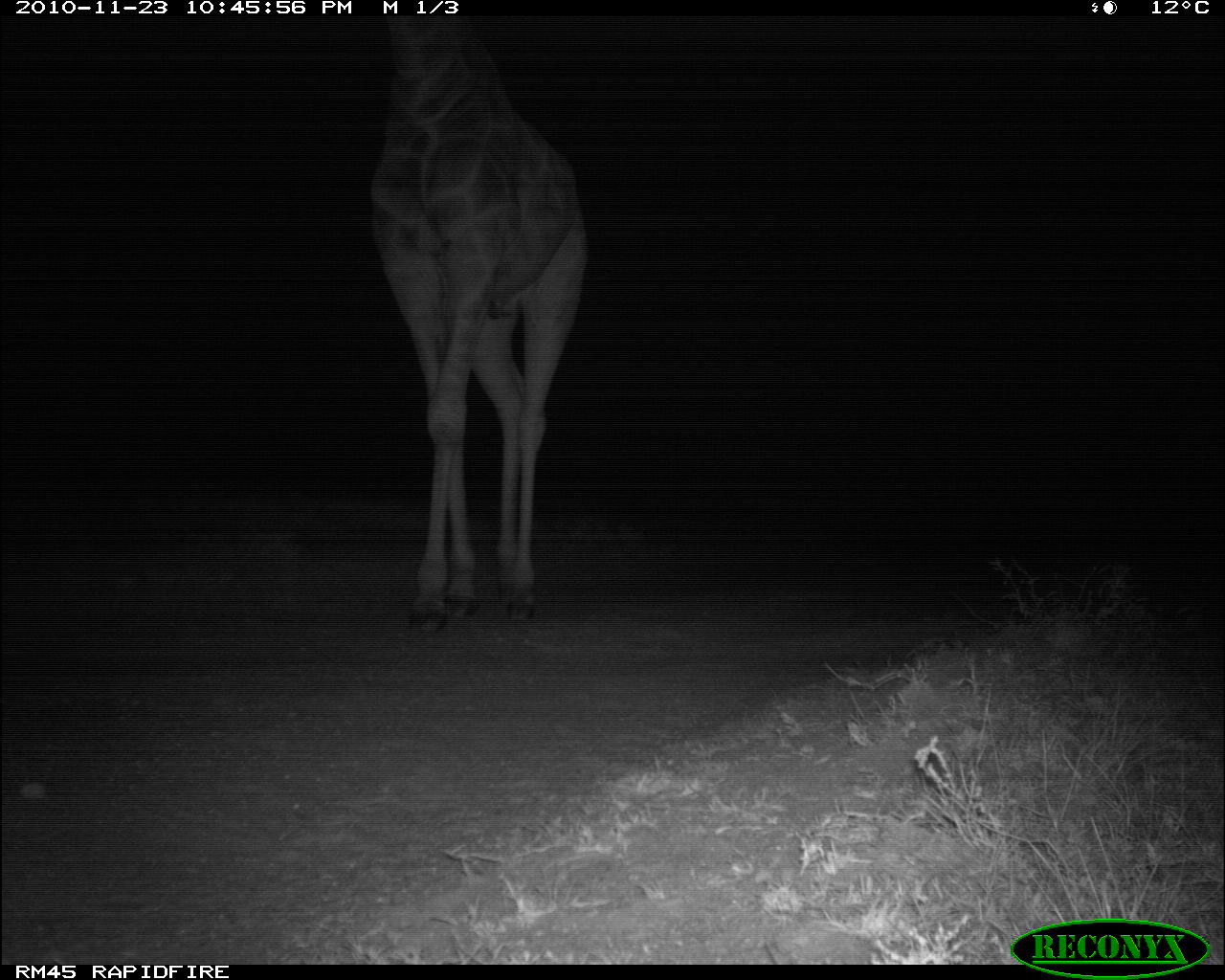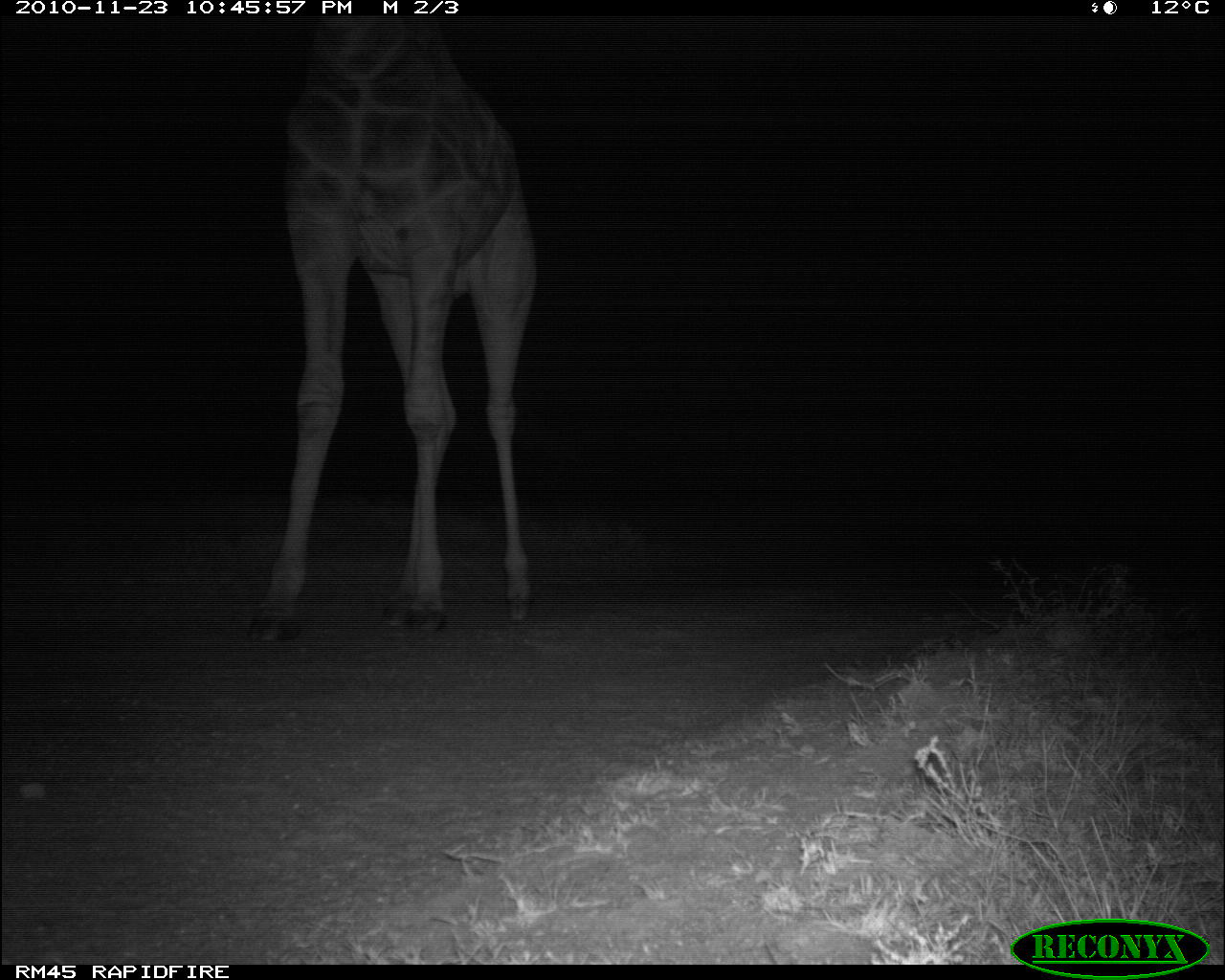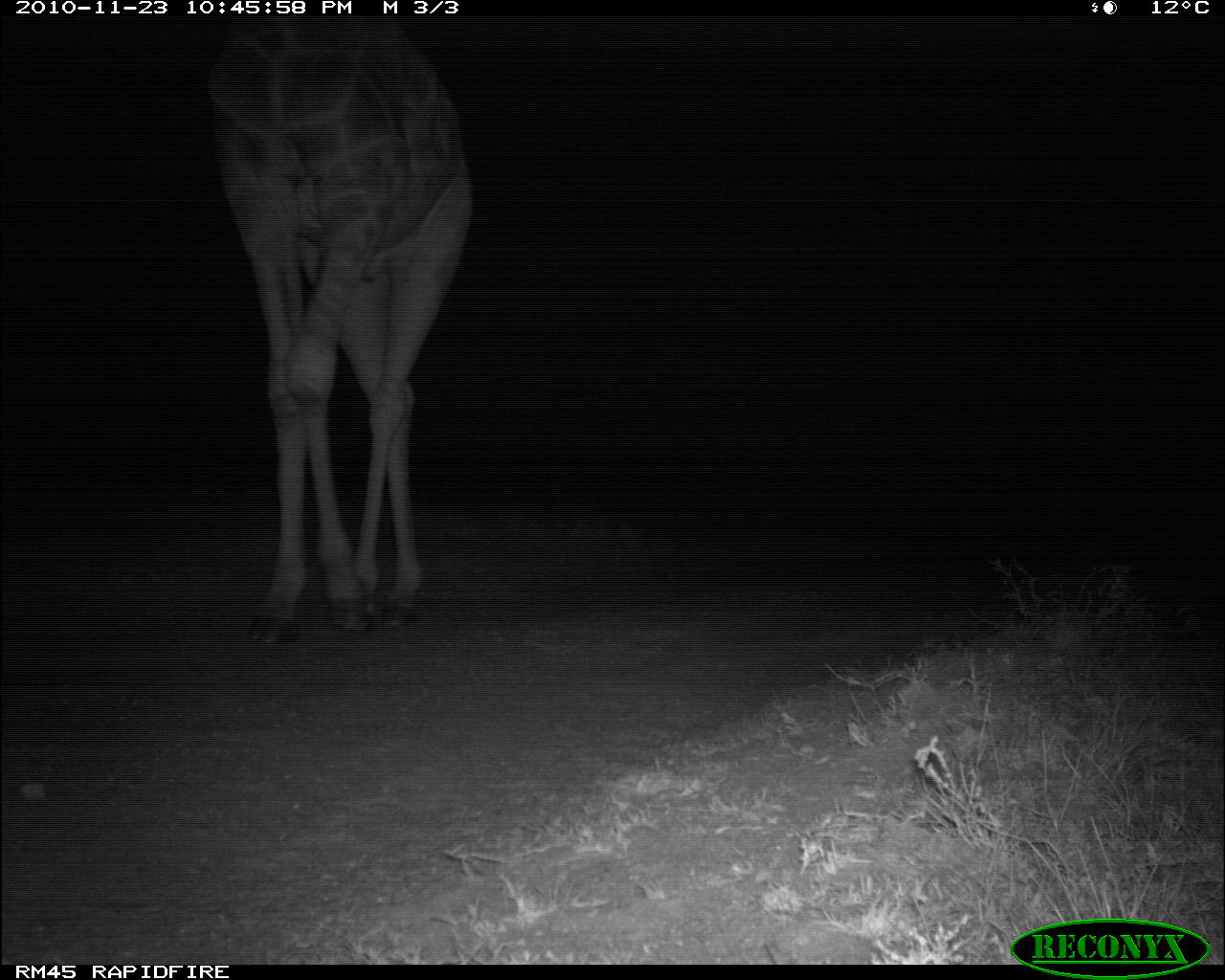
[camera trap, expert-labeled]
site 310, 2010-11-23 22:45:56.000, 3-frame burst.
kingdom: Animalia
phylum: Chordata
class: Mammalia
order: Artiodactyla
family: Giraffidae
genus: Giraffa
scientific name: Giraffa camelopardalis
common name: giraffe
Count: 1.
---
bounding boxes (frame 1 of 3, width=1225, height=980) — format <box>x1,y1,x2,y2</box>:
giraffa camelopardalis: <box>367,12,589,635</box>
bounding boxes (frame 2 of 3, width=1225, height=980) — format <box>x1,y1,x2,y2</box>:
giraffa camelopardalis: <box>242,14,535,645</box>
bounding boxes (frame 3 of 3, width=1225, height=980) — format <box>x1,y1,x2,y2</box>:
giraffa camelopardalis: <box>202,17,472,645</box>